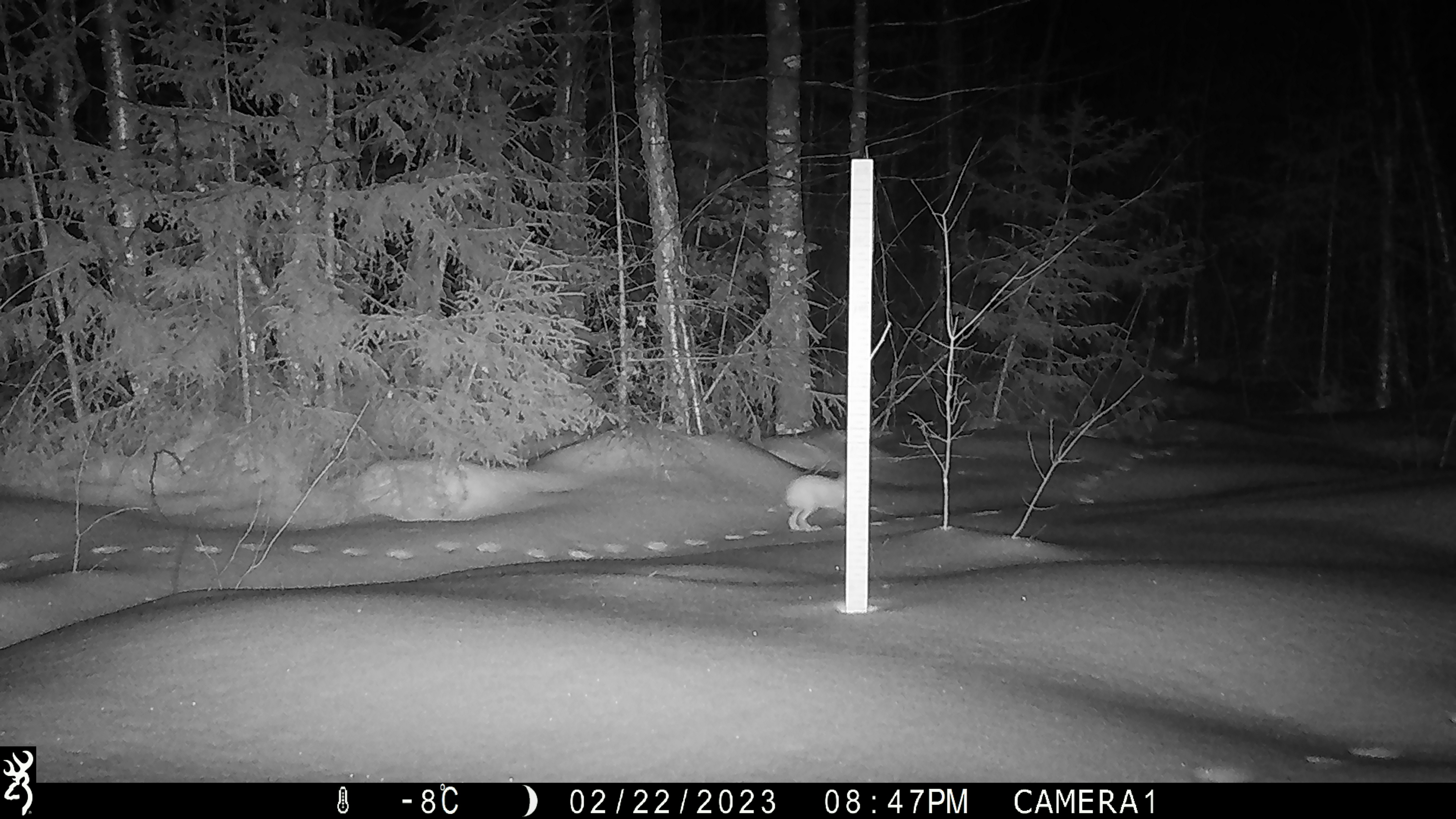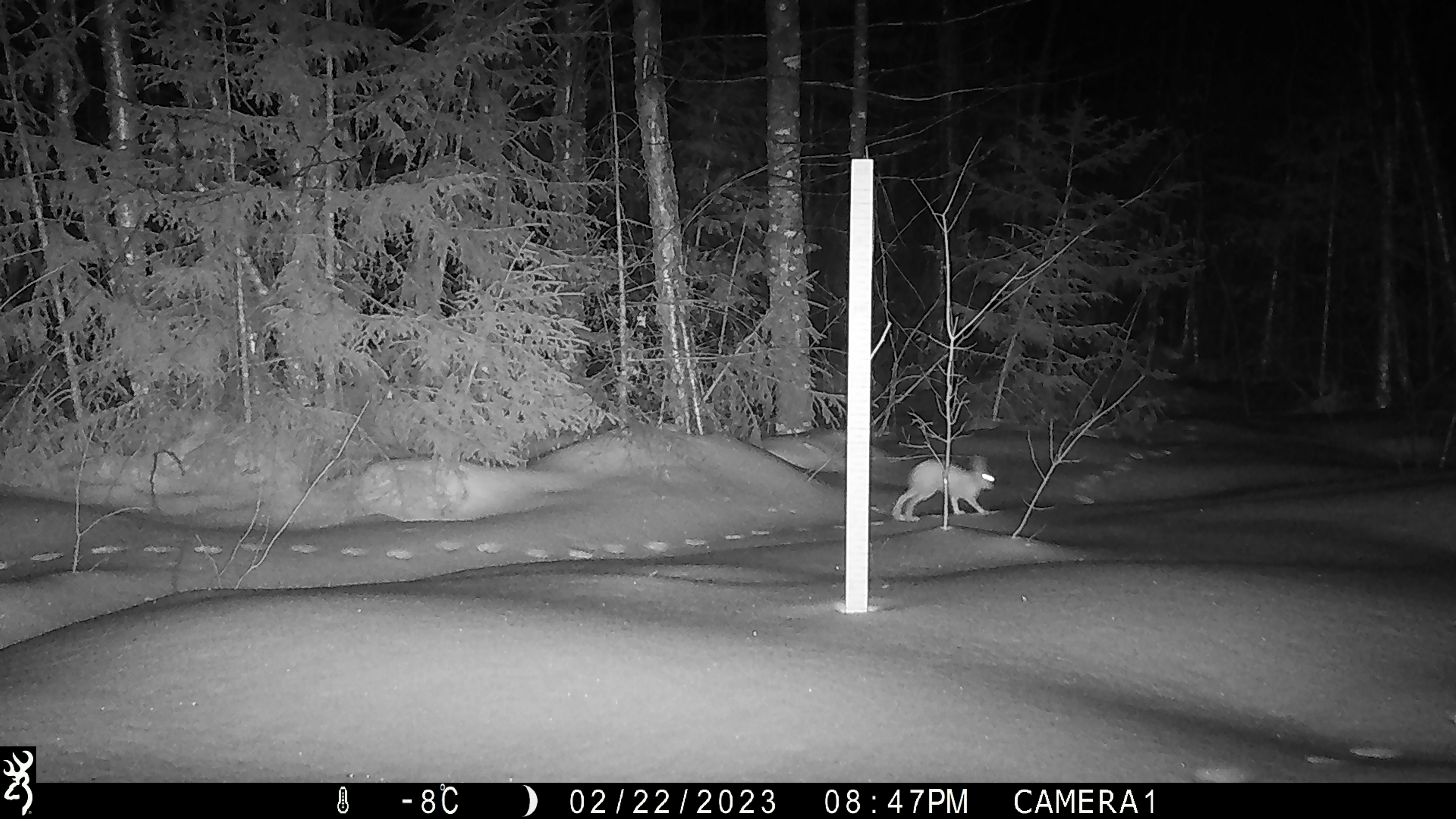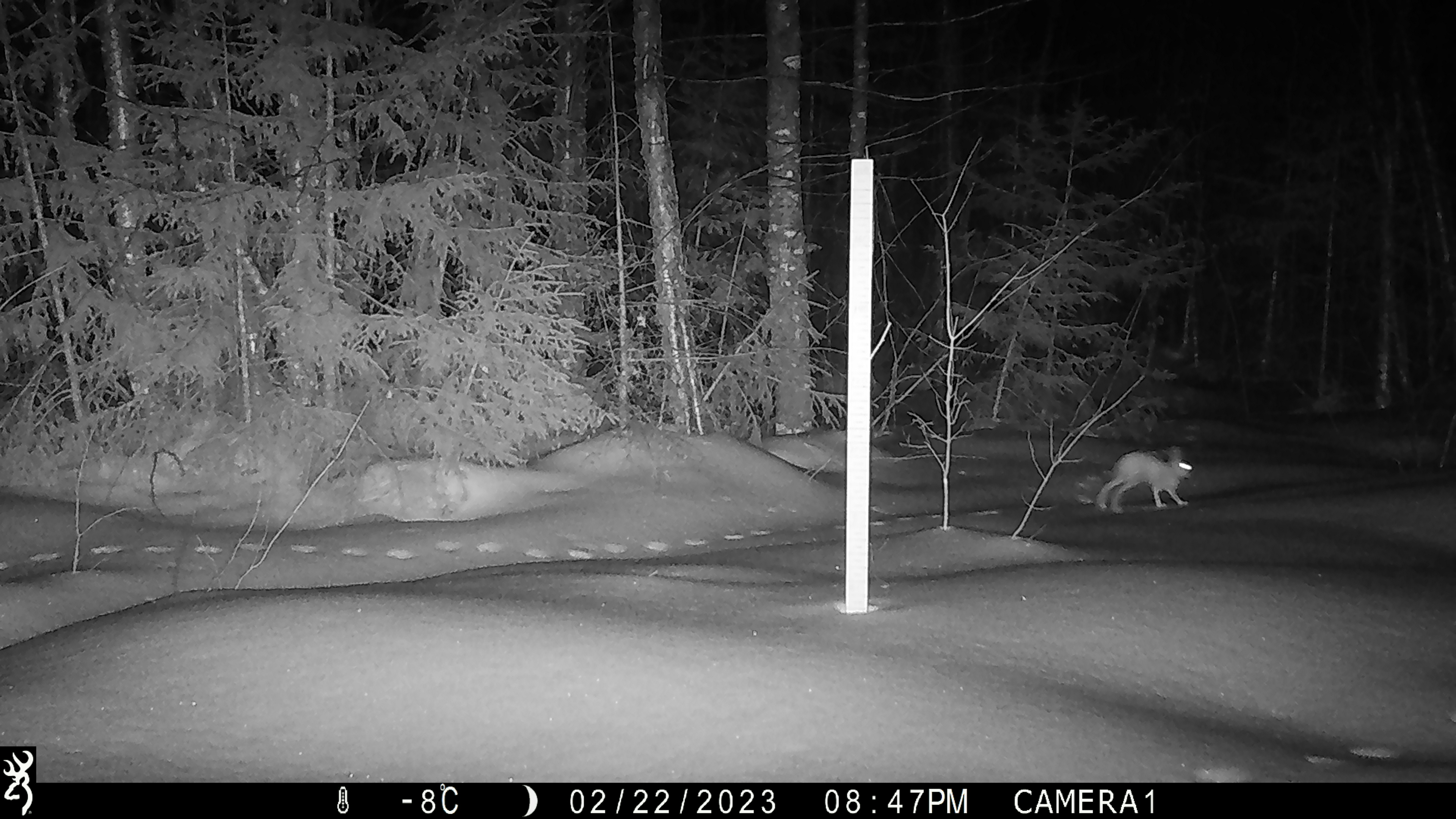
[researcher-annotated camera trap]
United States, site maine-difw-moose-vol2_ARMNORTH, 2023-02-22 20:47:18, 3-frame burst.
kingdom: Animalia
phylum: Chordata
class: Mammalia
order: Lagomorpha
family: Leporidae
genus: Lepus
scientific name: Lepus americanus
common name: snowshoe hare